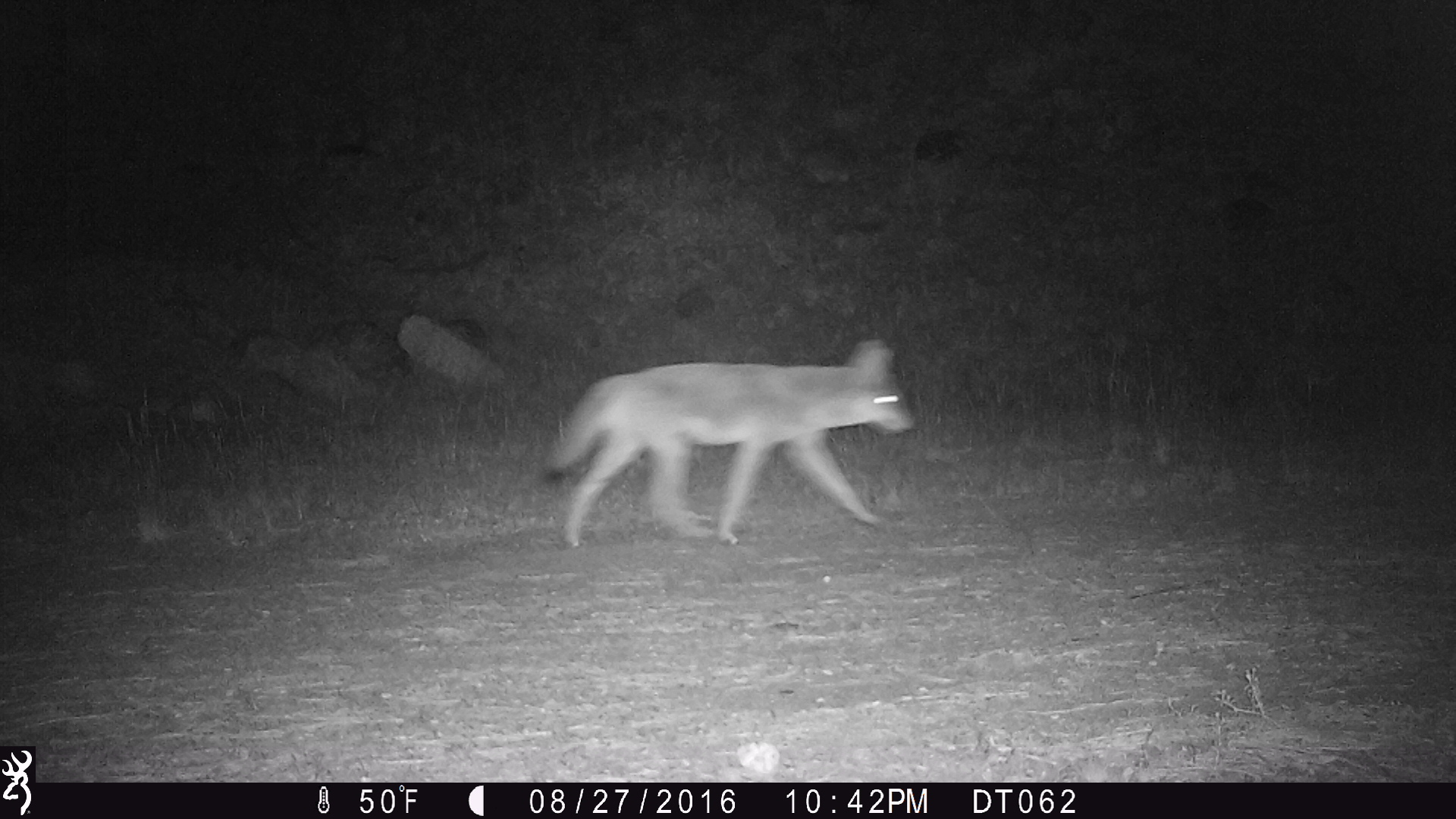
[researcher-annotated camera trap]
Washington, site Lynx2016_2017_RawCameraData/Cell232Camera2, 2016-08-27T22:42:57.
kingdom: Animalia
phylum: Chordata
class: Mammalia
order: Carnivora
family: Canidae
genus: Canis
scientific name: Canis latrans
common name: coyote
Canis latrans (coyote). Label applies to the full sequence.